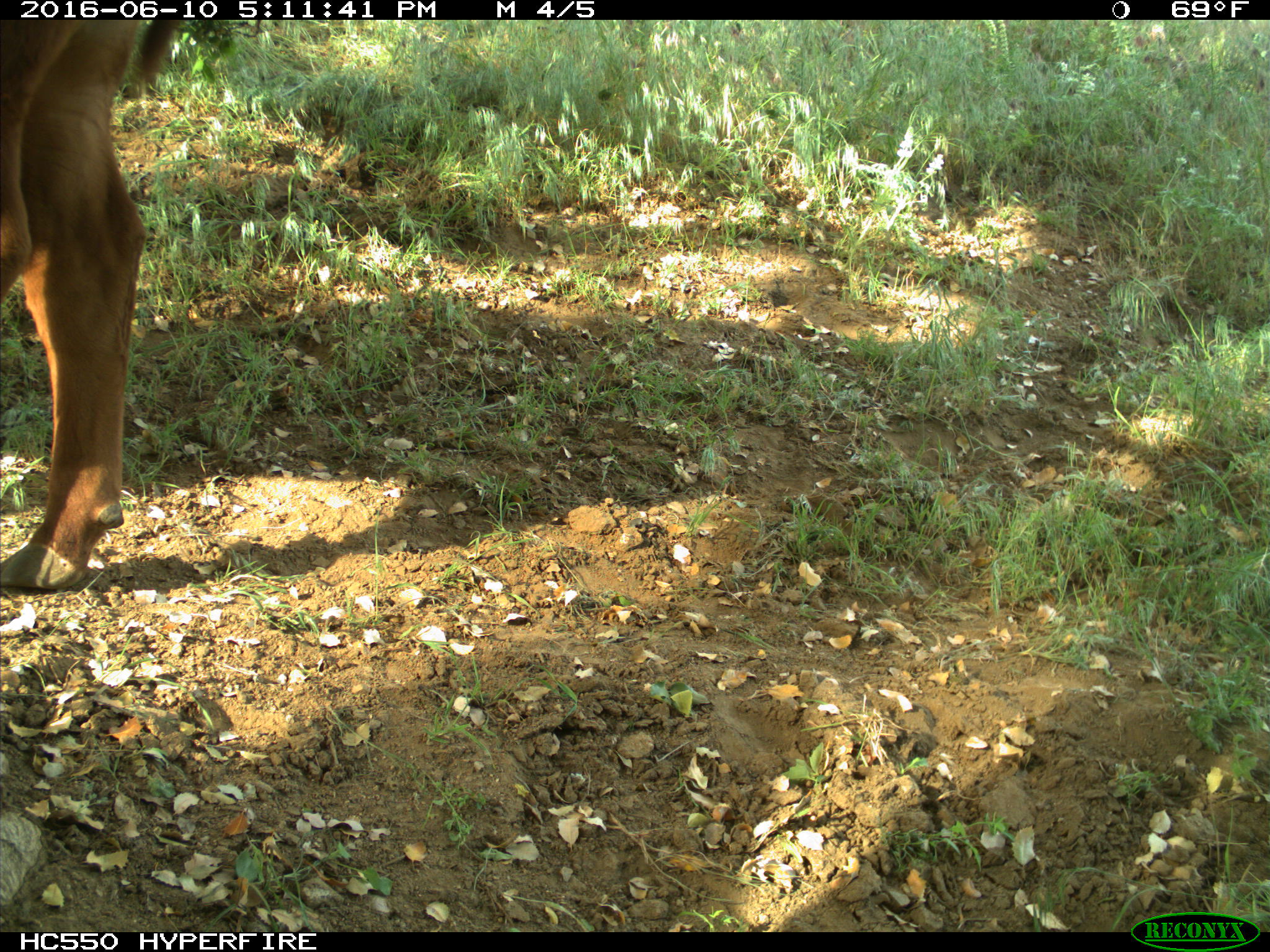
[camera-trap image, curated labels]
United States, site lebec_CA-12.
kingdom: Animalia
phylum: Chordata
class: Mammalia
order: Artiodactyla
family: Bovidae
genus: Bos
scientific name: Bos taurus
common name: domestic cow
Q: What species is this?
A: Bos taurus (domestic cow).